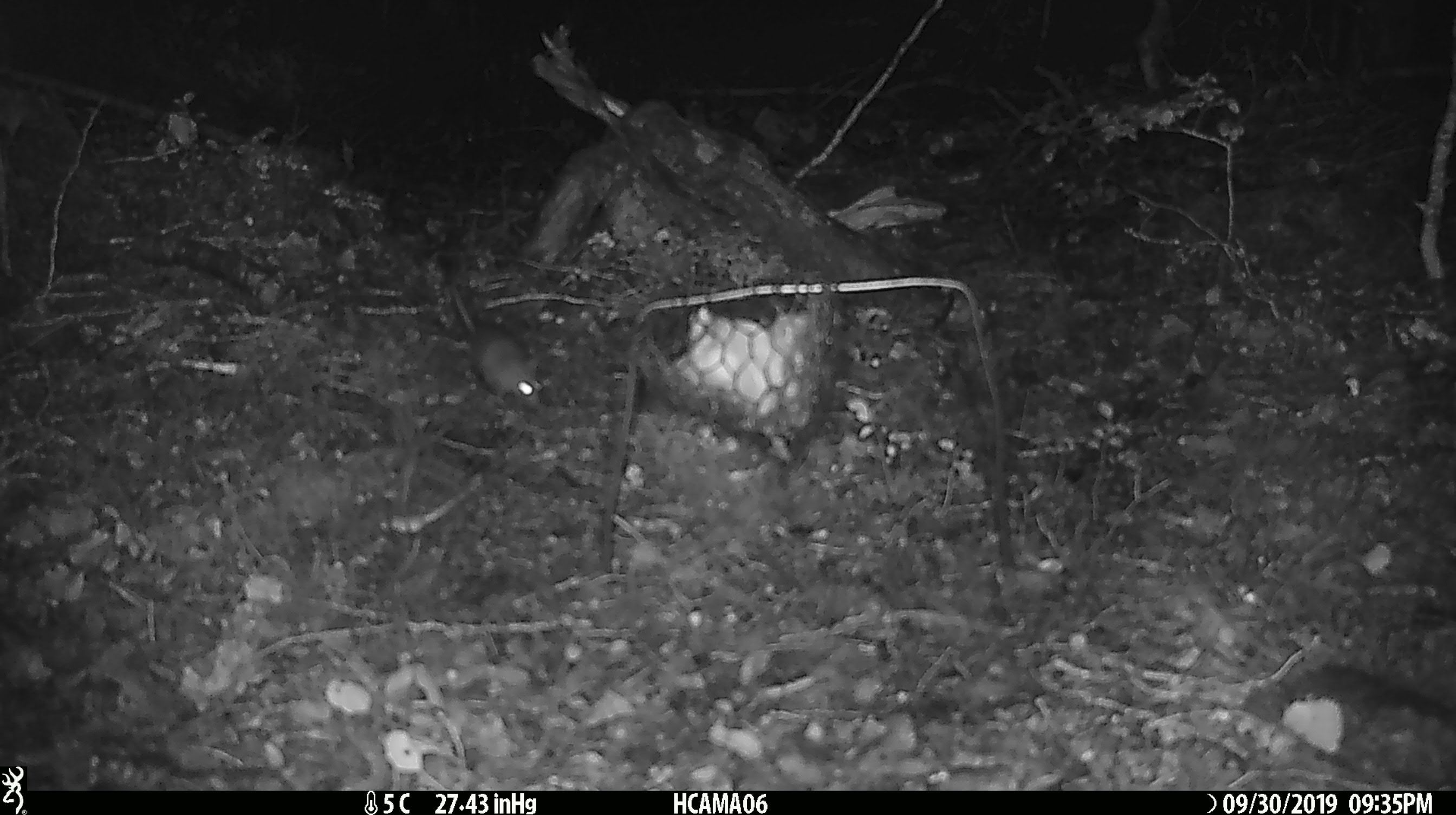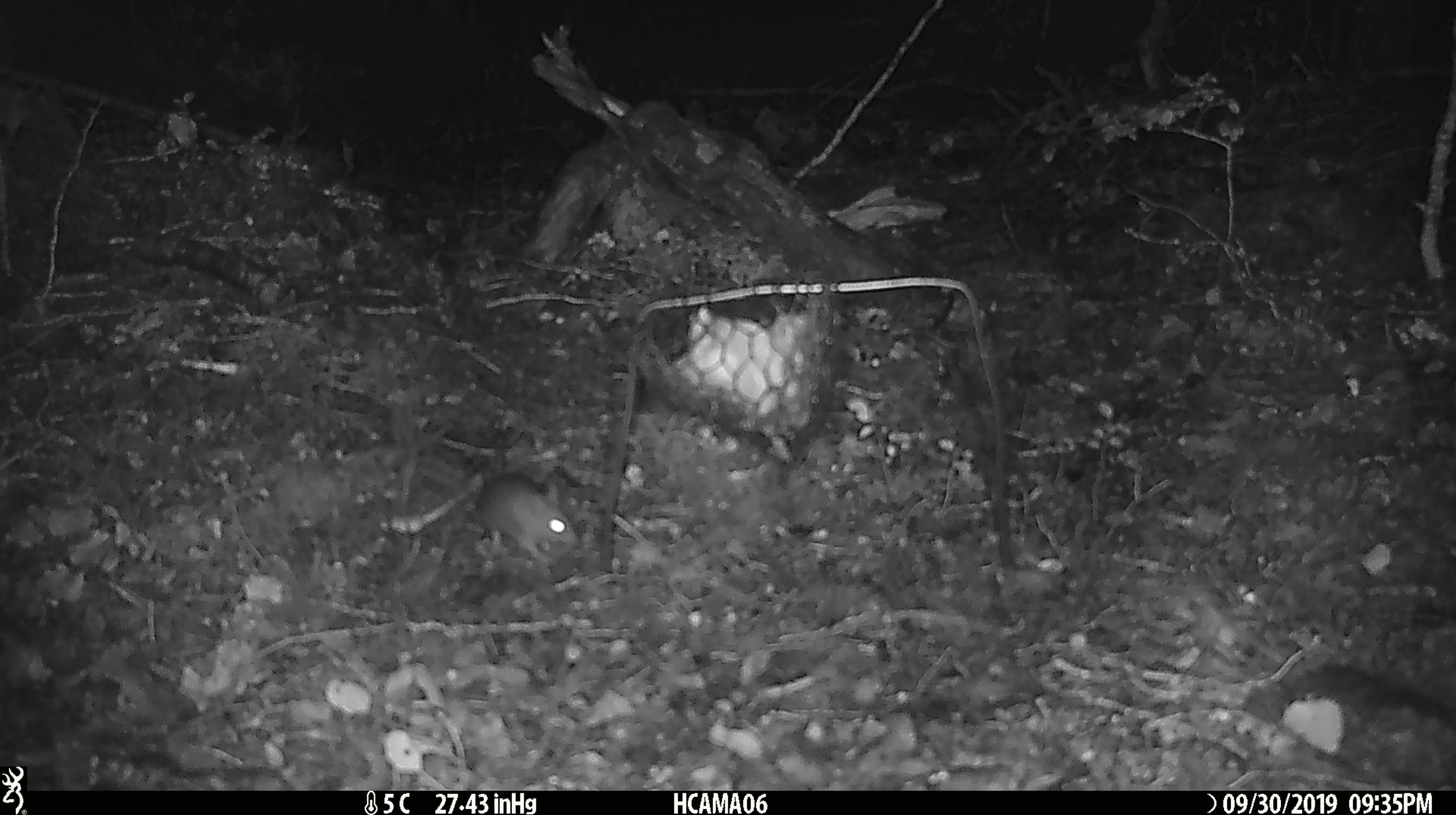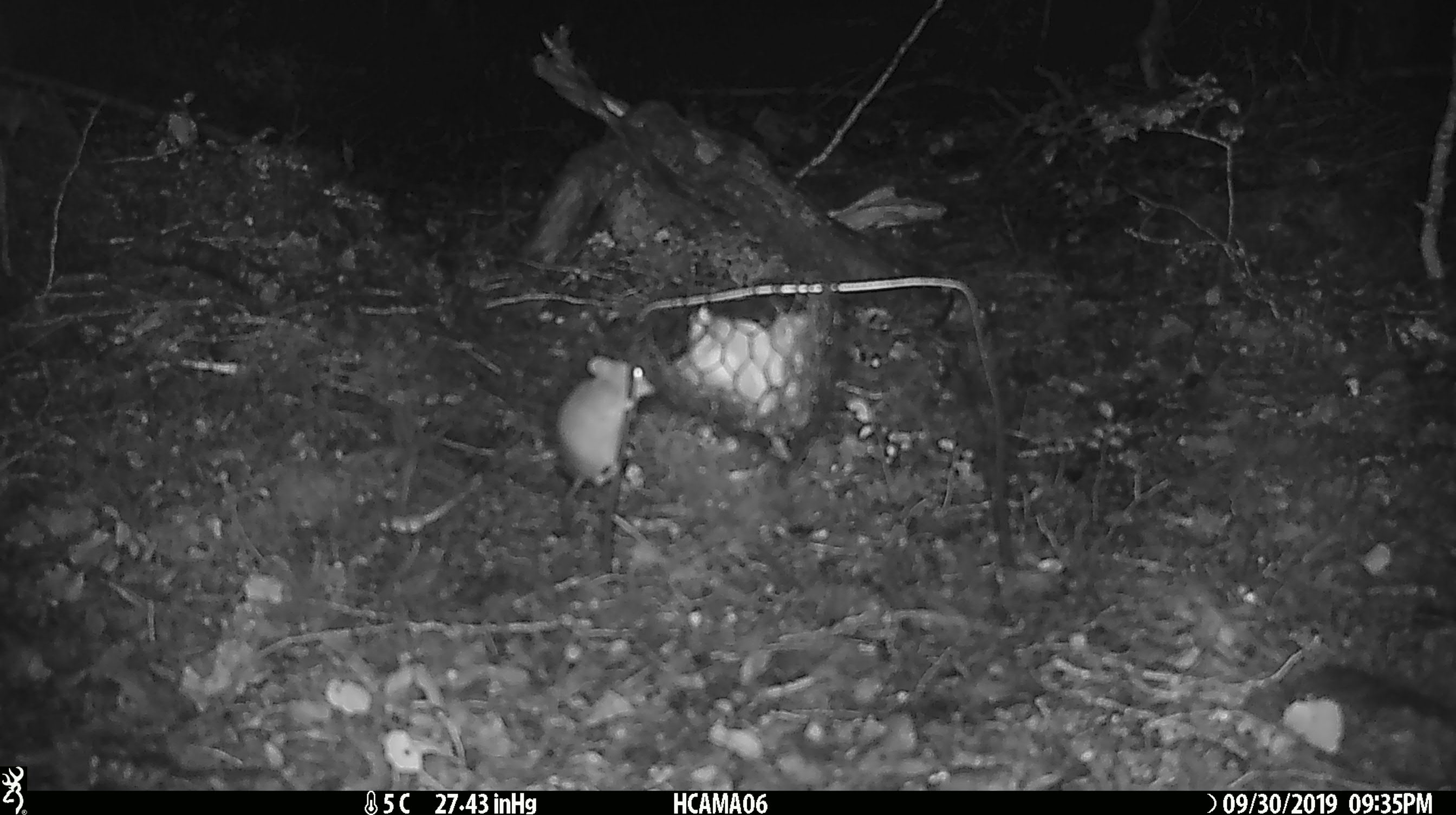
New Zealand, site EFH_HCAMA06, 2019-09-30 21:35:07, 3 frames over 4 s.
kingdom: Animalia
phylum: Chordata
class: Mammalia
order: Rodentia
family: Muridae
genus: Mus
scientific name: Mus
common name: mouse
Mouse (Mus).